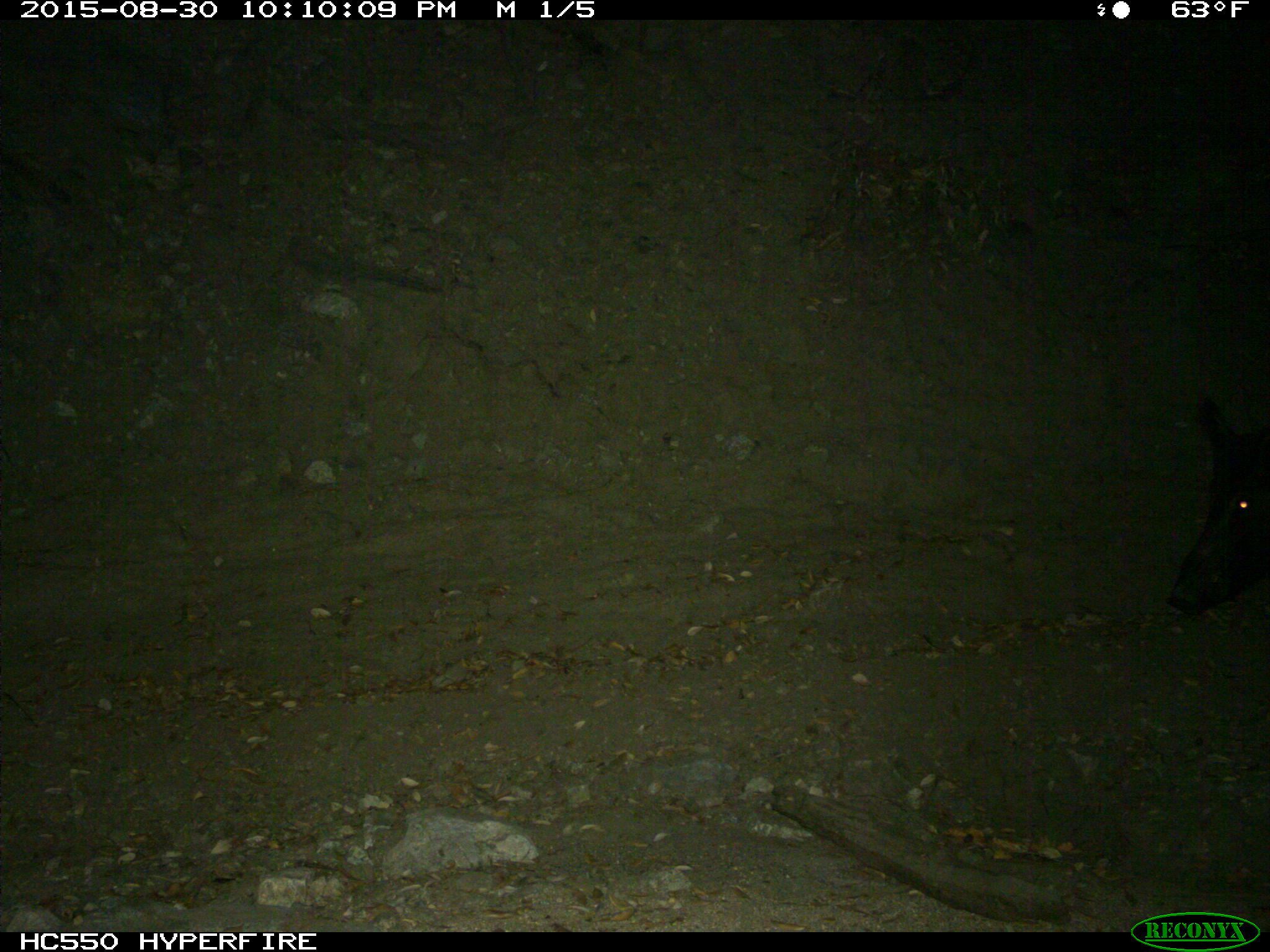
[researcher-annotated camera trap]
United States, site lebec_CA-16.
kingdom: Animalia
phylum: Chordata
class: Mammalia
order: Artiodactyla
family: Suidae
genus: Sus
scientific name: Sus scrofa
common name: wild boar